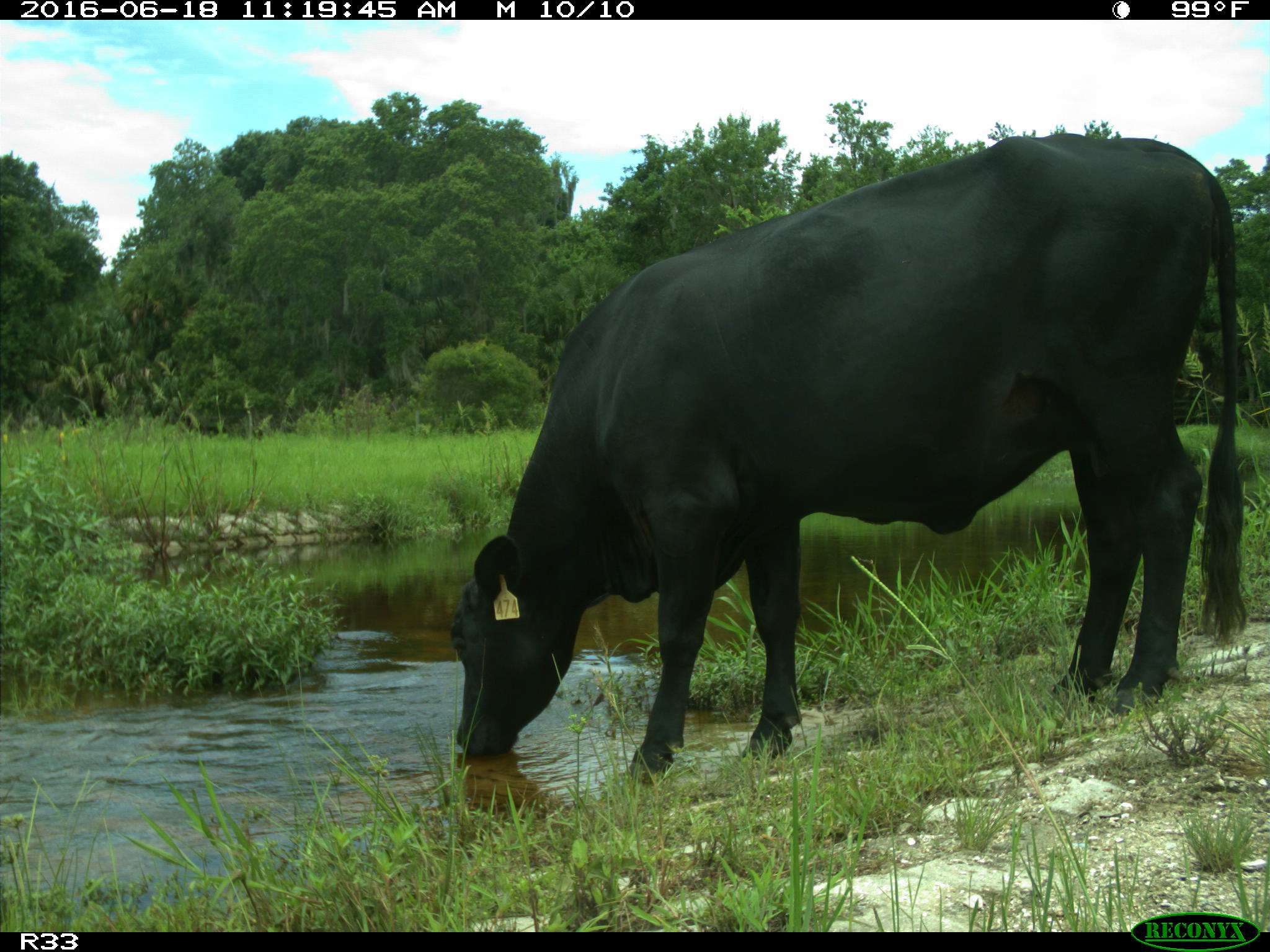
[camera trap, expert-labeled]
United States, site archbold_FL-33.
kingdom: Animalia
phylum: Chordata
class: Mammalia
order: Artiodactyla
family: Bovidae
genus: Bos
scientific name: Bos taurus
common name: domestic cow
Bos taurus (domestic cow).